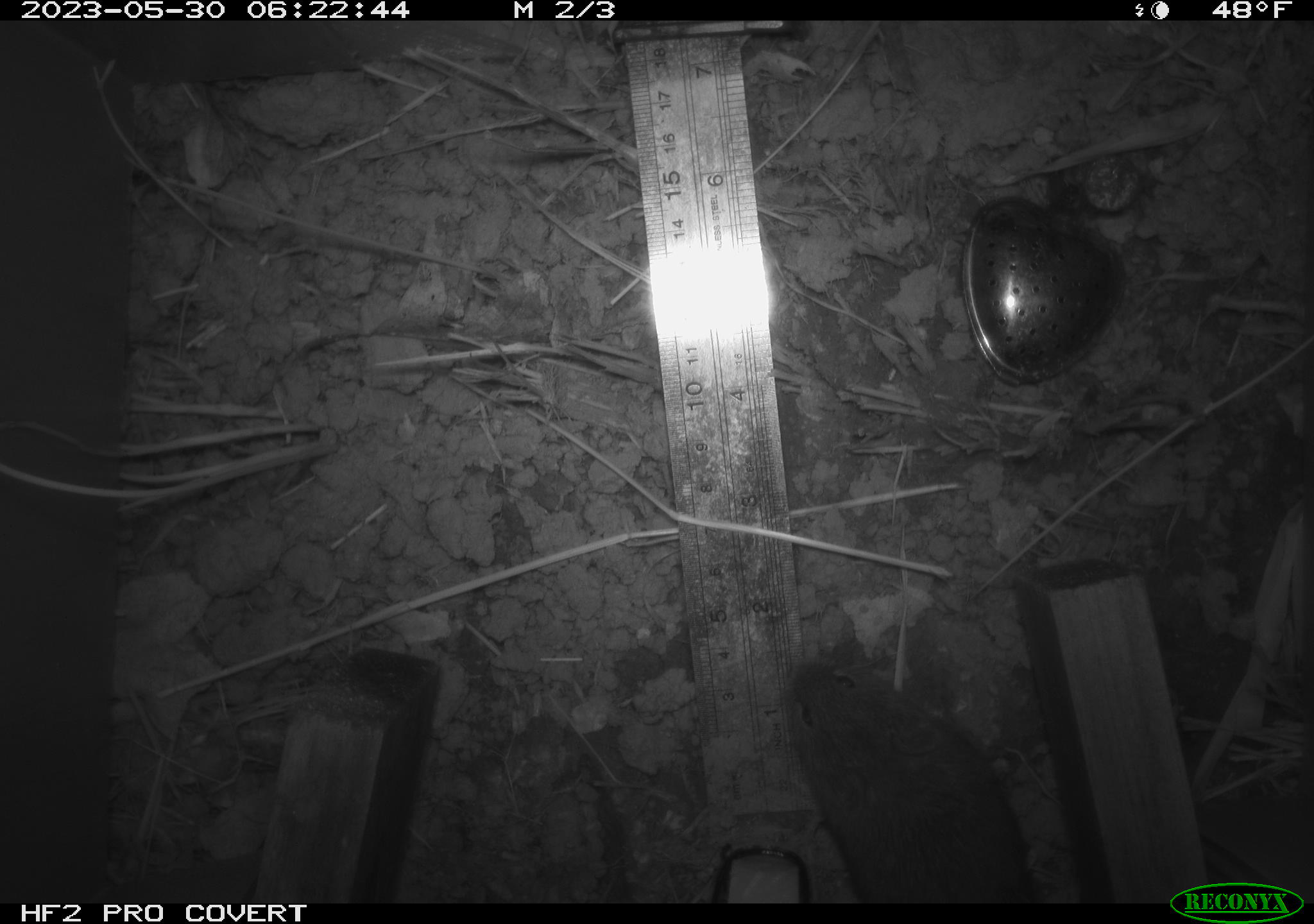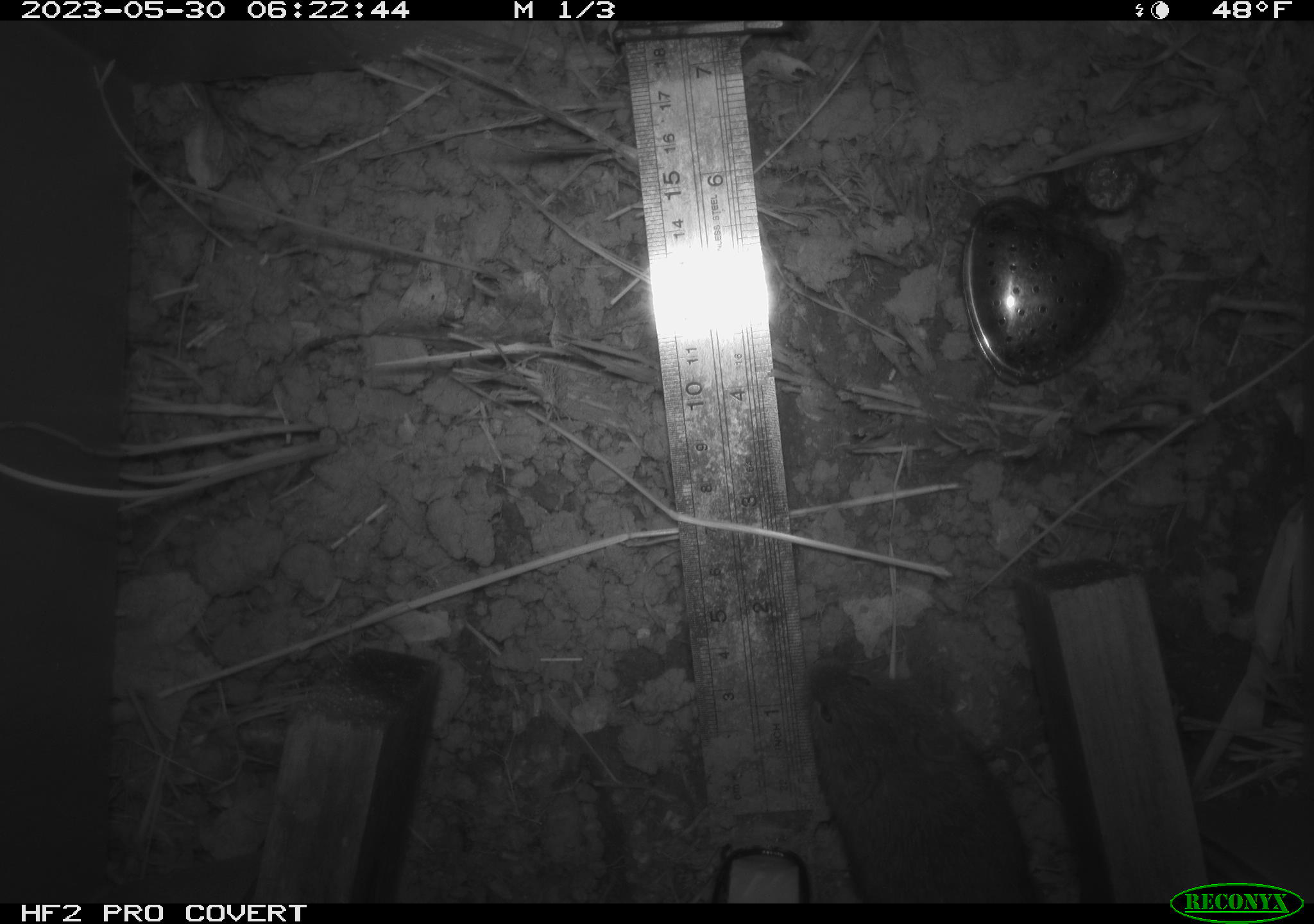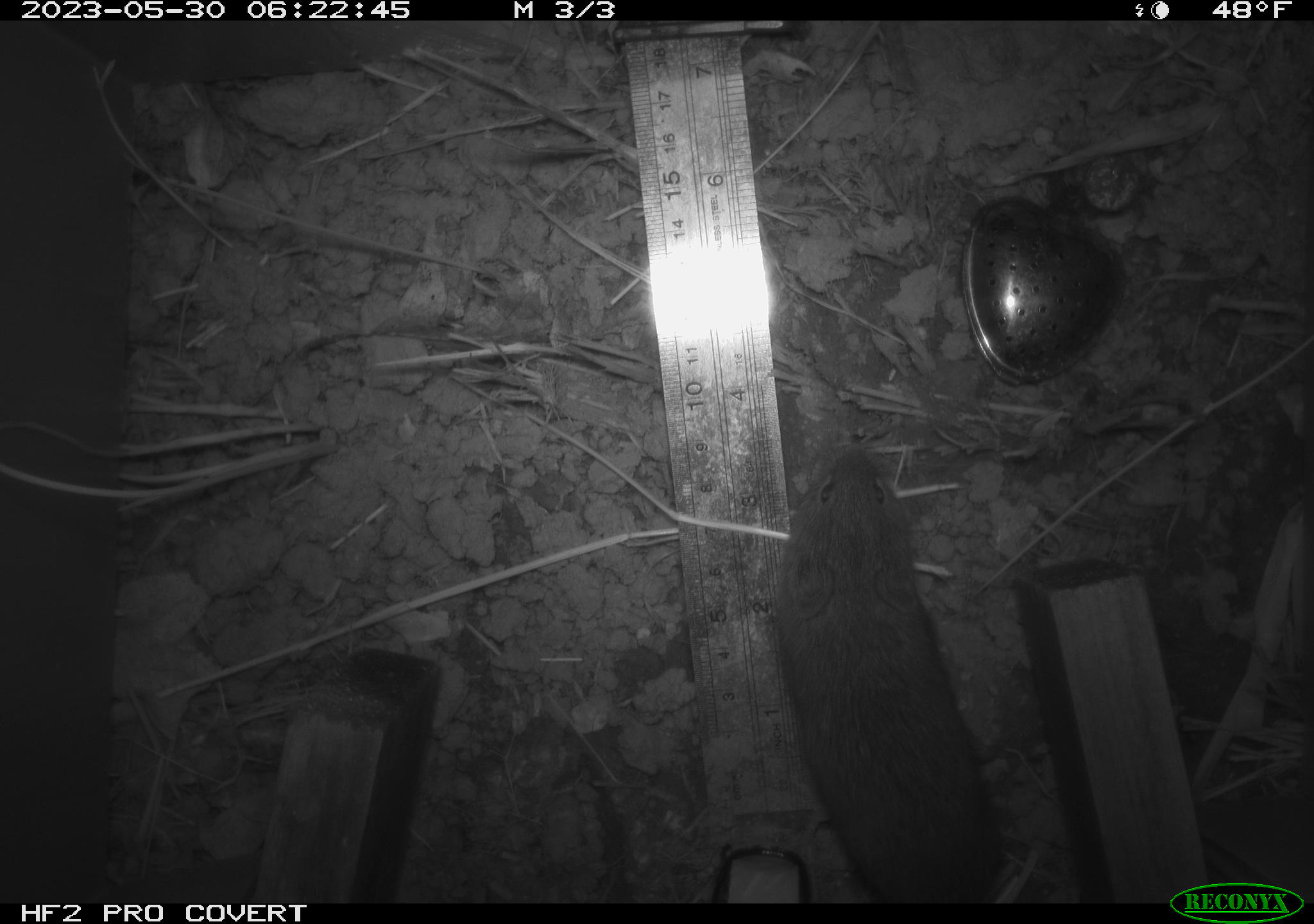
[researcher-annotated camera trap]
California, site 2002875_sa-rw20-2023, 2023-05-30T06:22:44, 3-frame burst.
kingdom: Animalia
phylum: Chordata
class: Mammalia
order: Rodentia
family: Cricetidae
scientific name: Arvicolinae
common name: voles, lemmings, and muskrats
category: arvicolinae subfamily